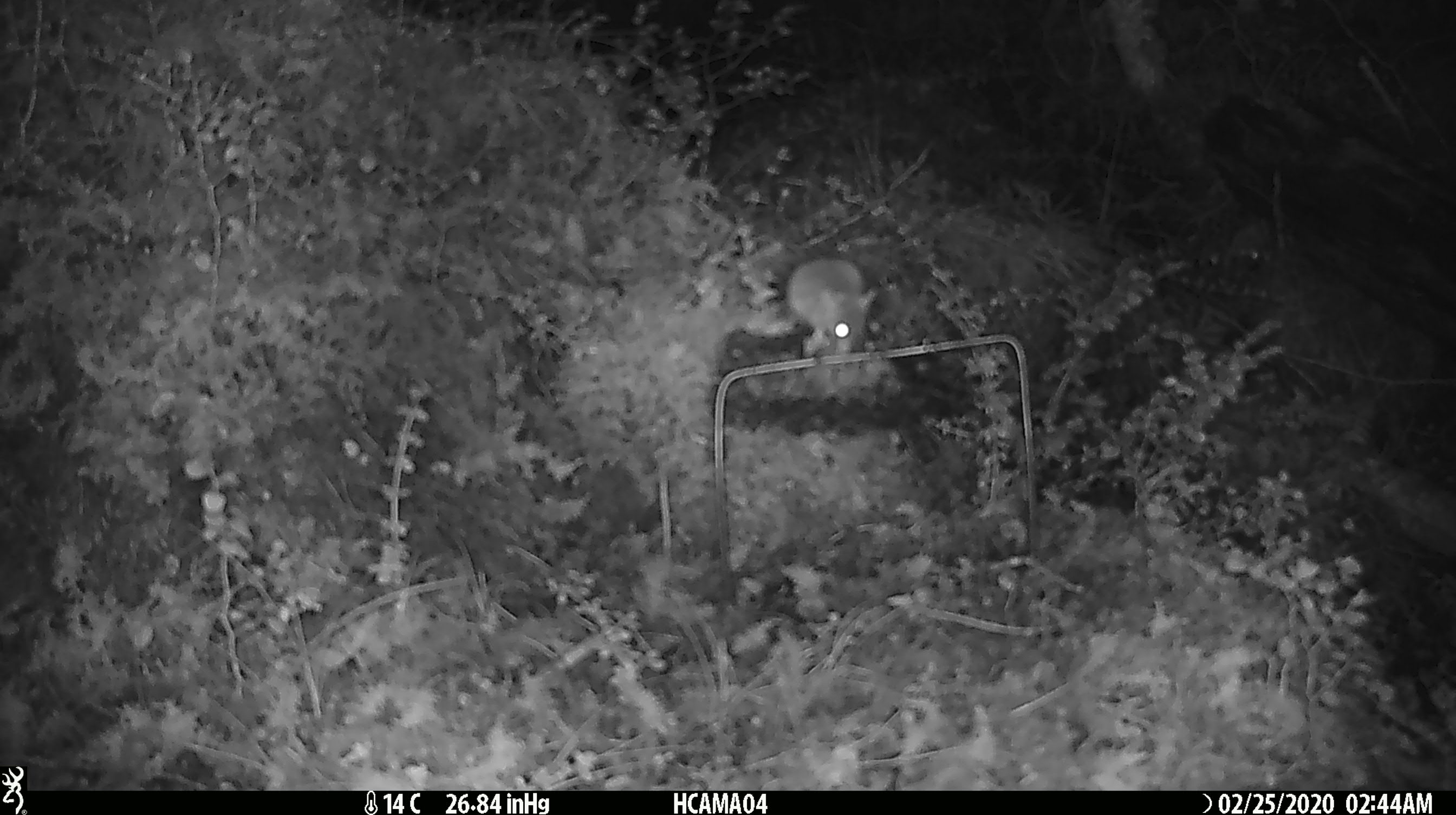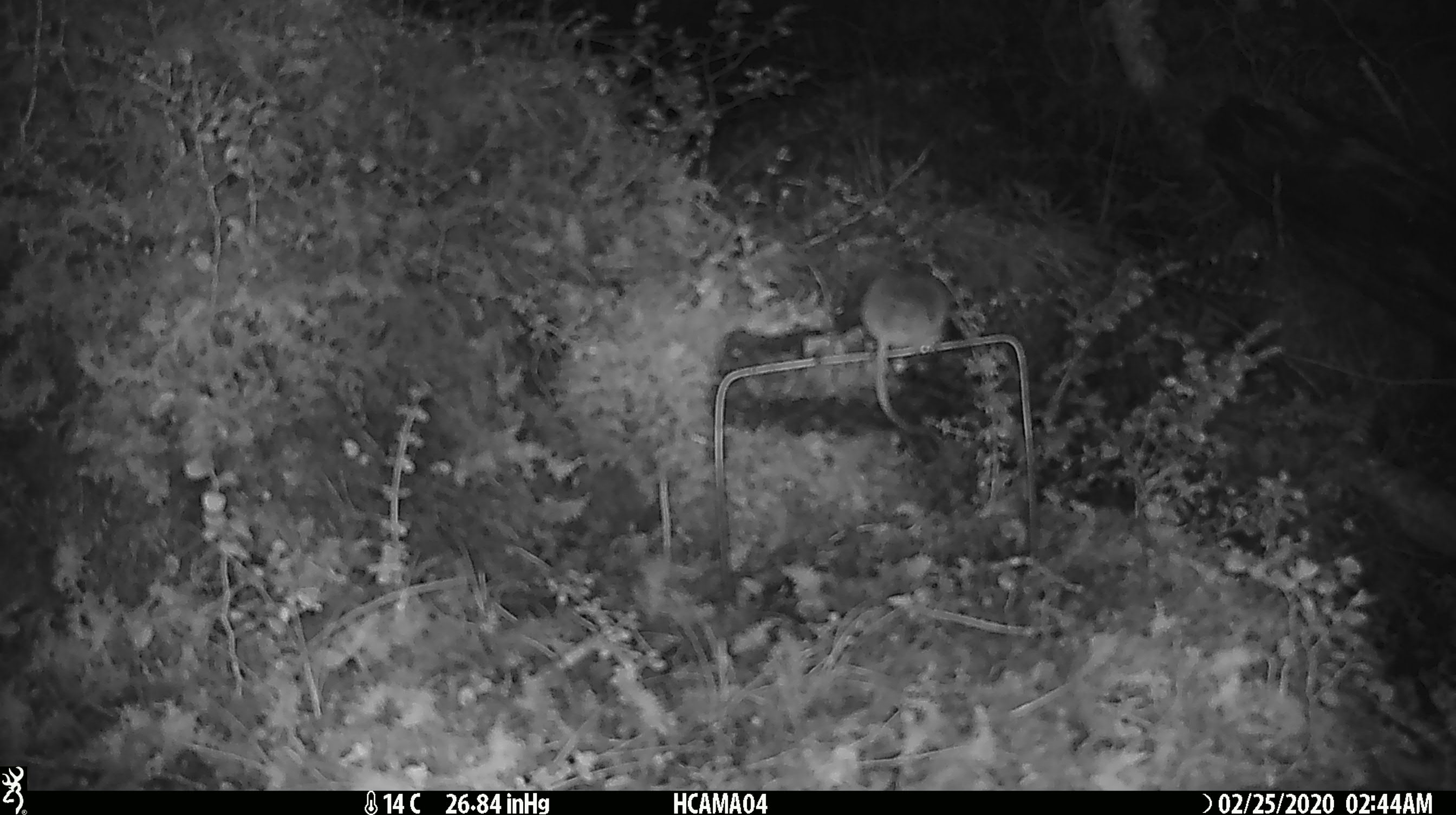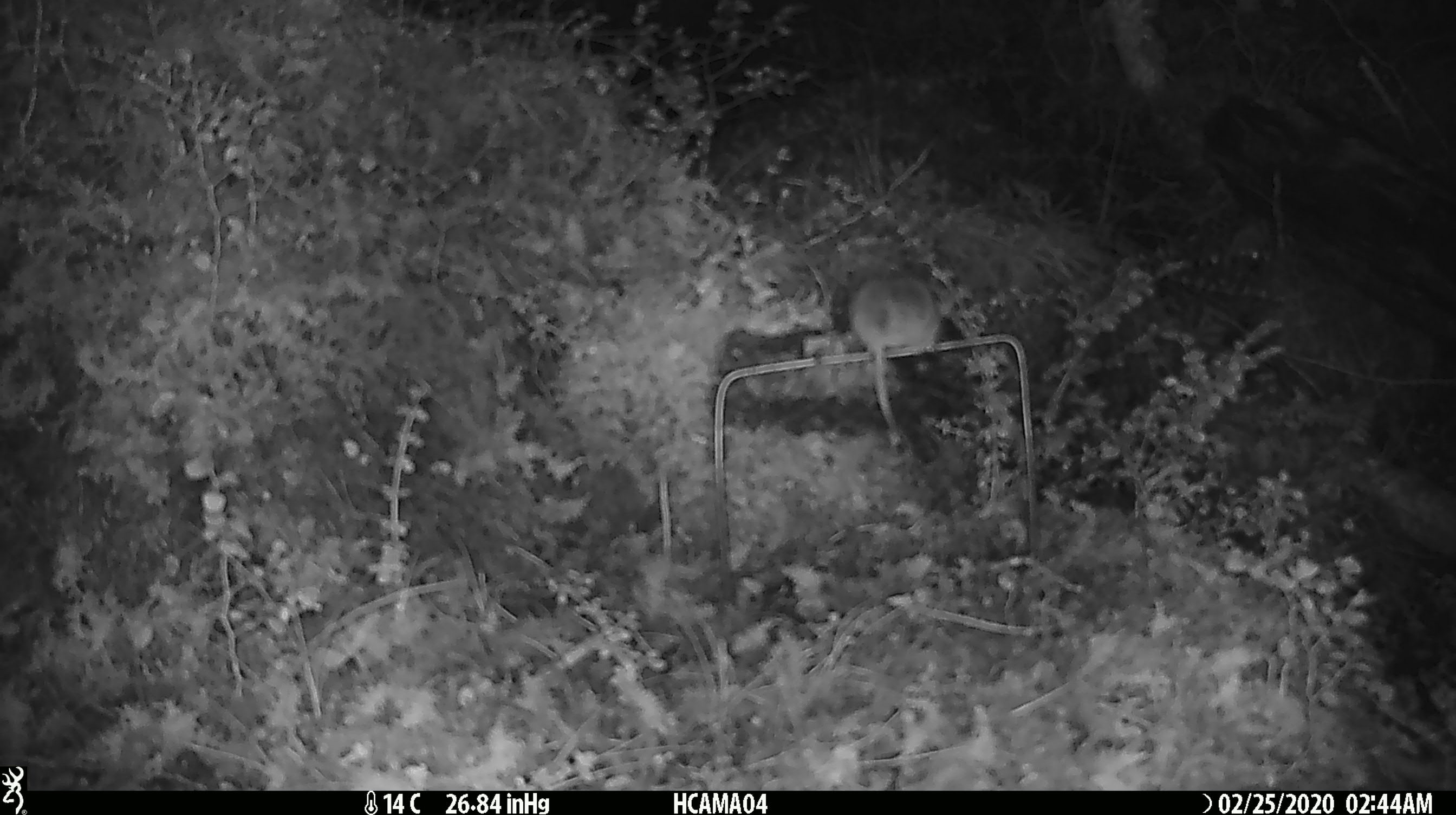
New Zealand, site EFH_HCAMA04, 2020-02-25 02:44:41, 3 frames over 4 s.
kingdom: Animalia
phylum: Chordata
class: Mammalia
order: Rodentia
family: Muridae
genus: Mus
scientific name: Mus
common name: mouse